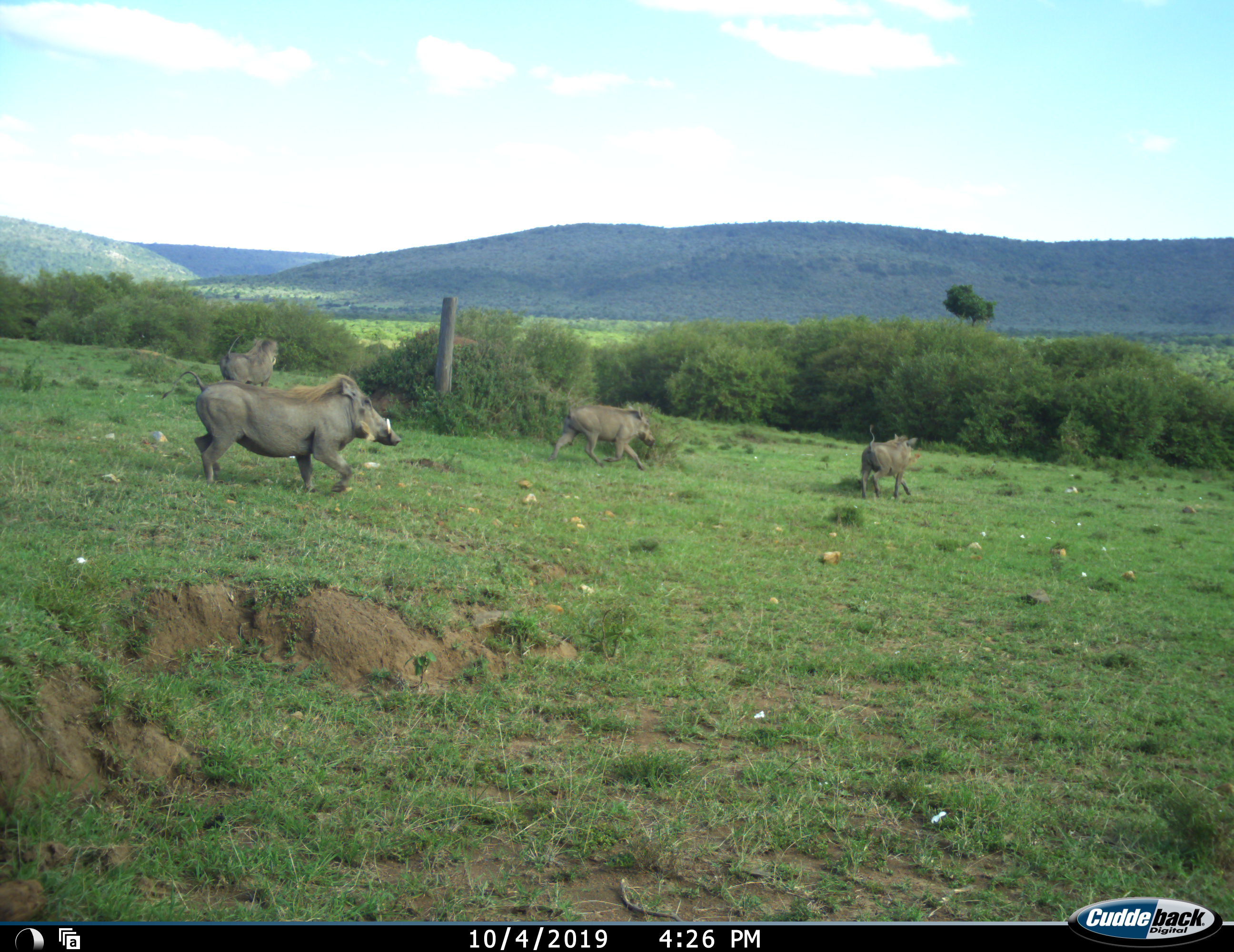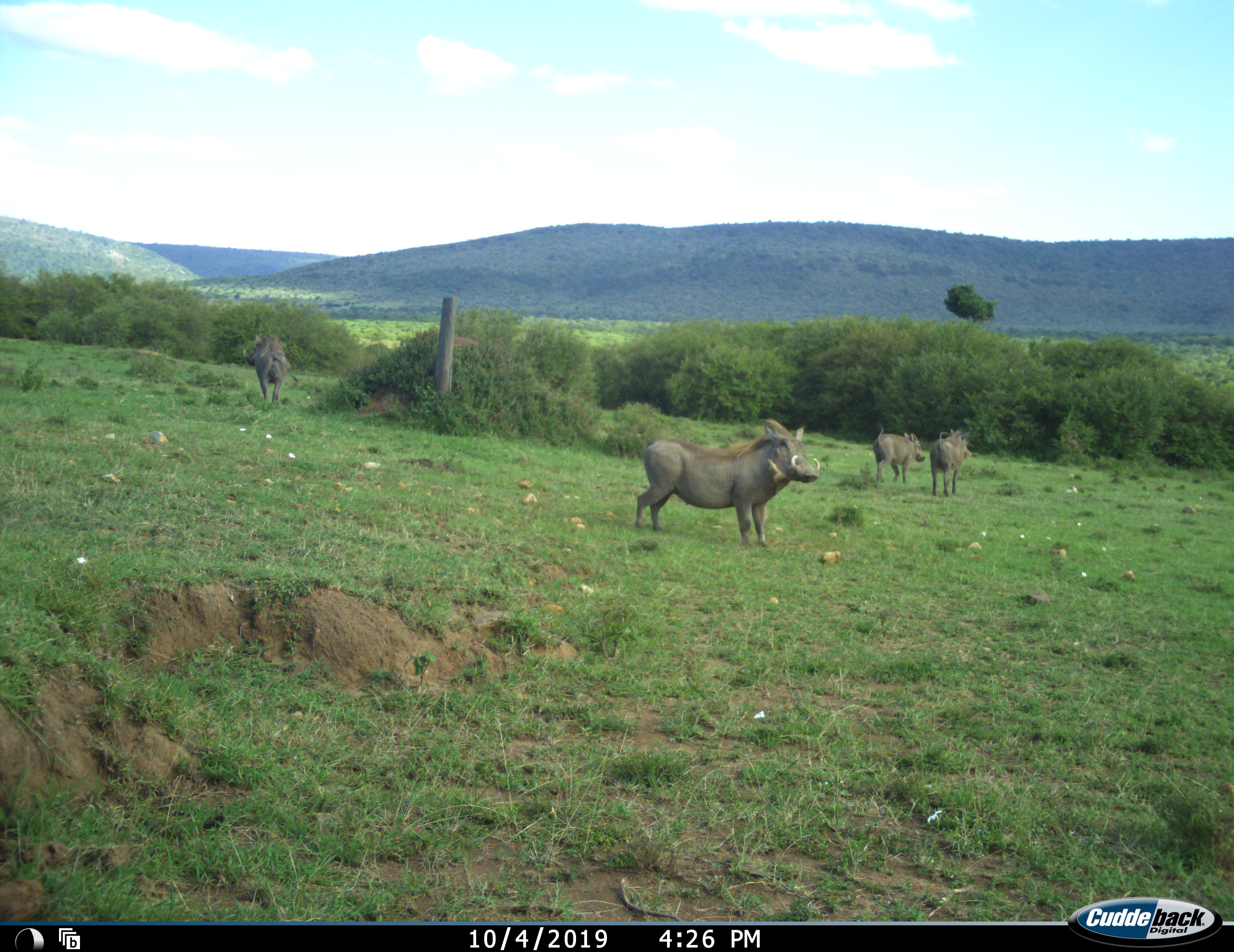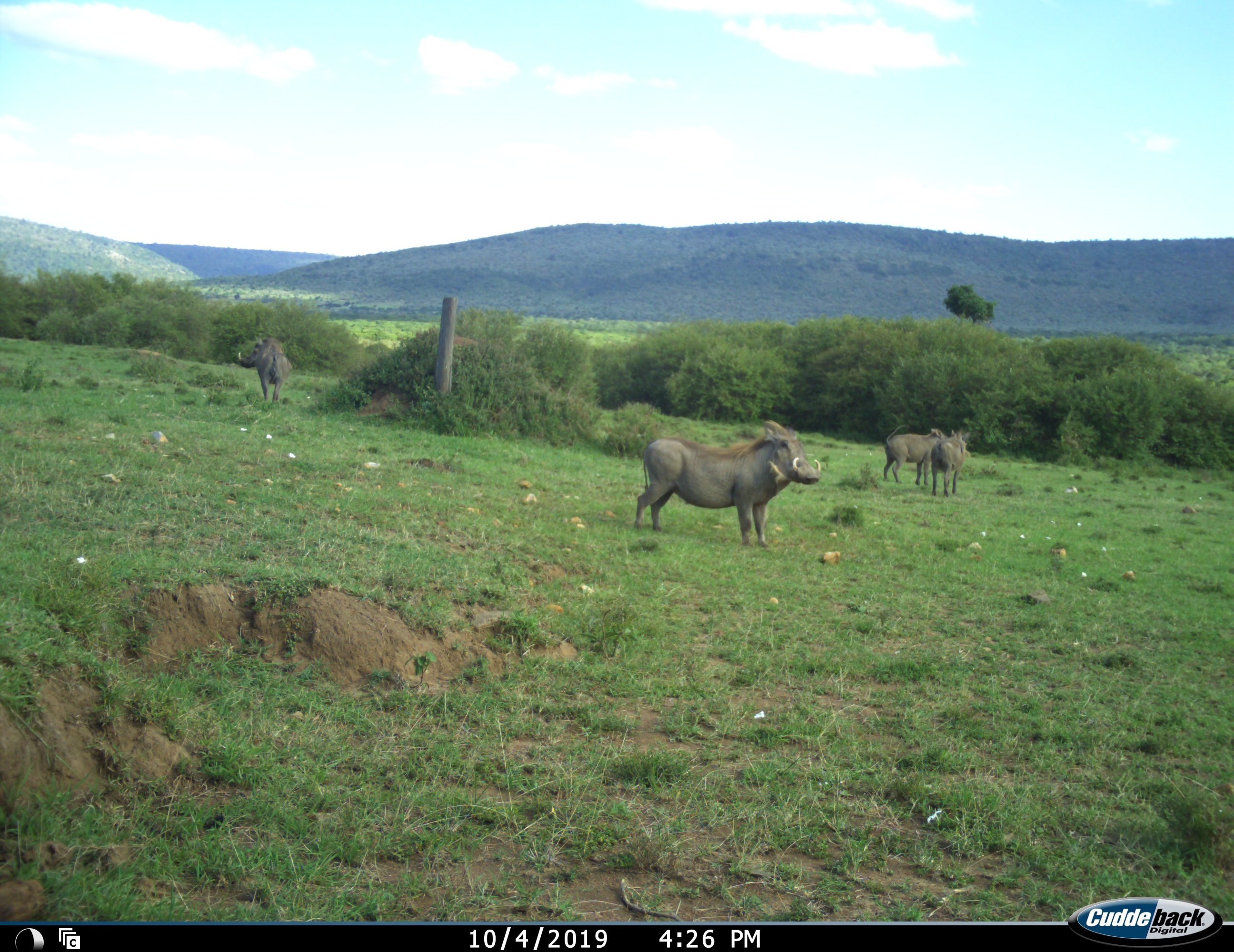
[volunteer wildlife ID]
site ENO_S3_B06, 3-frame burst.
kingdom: Animalia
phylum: Chordata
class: Mammalia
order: Artiodactyla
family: Suidae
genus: Phacochoerus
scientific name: Phacochoerus africanus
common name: warthog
Warthog (Phacochoerus africanus), count 4. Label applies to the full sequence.